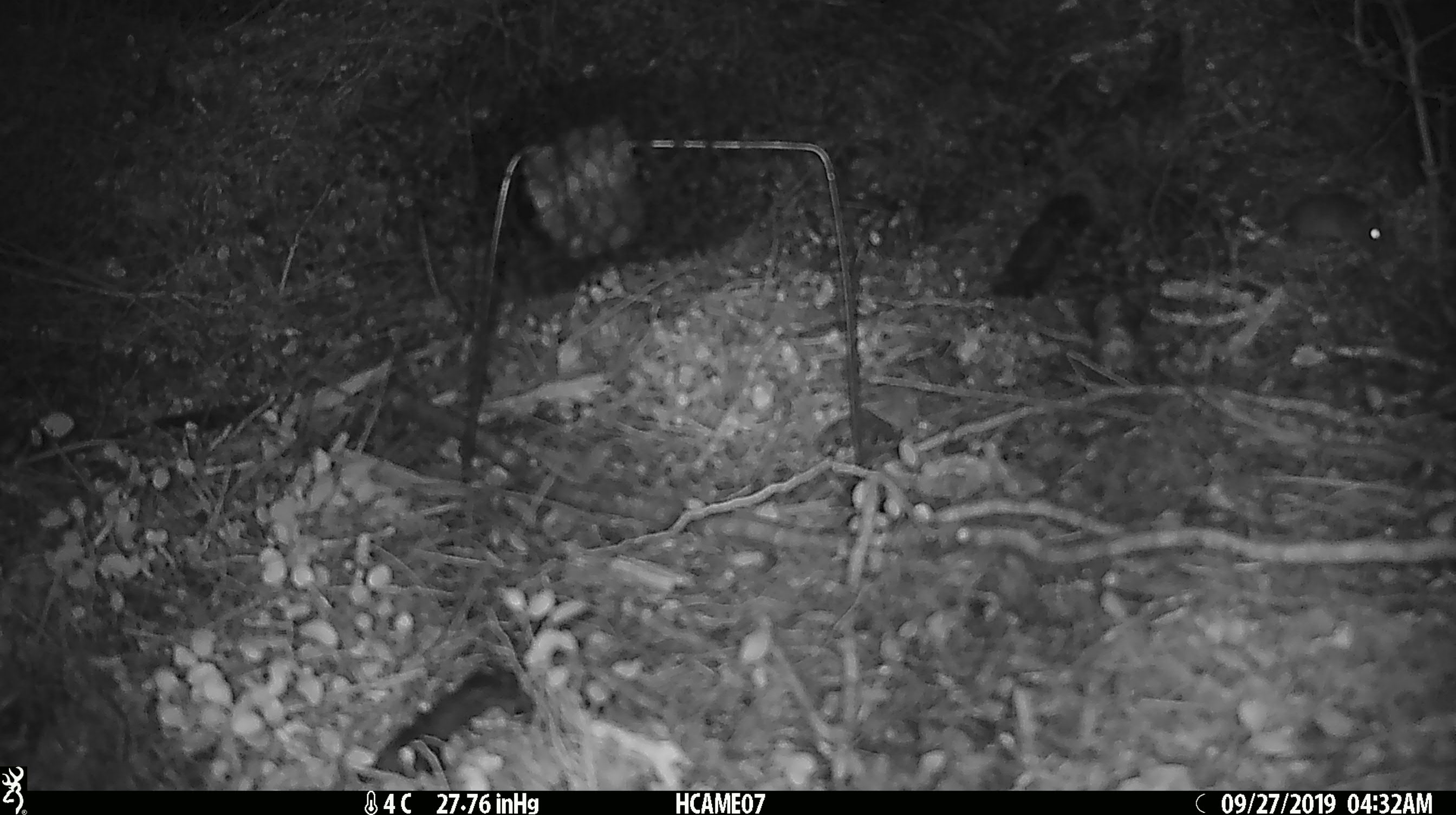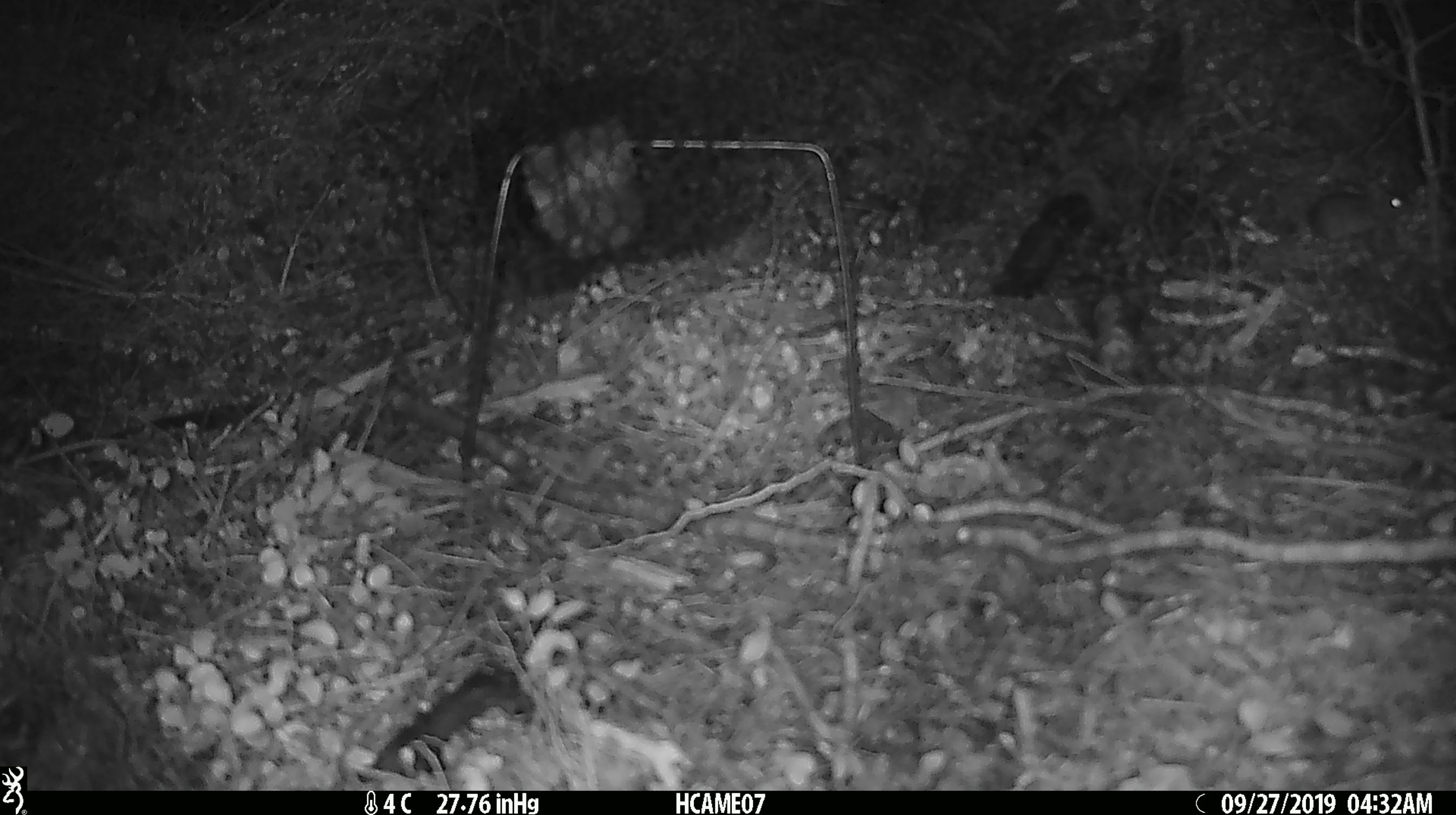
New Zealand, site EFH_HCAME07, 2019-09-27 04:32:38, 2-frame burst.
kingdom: Animalia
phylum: Chordata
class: Mammalia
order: Rodentia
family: Muridae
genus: Mus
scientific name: Mus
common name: mouse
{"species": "mouse (Mus)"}